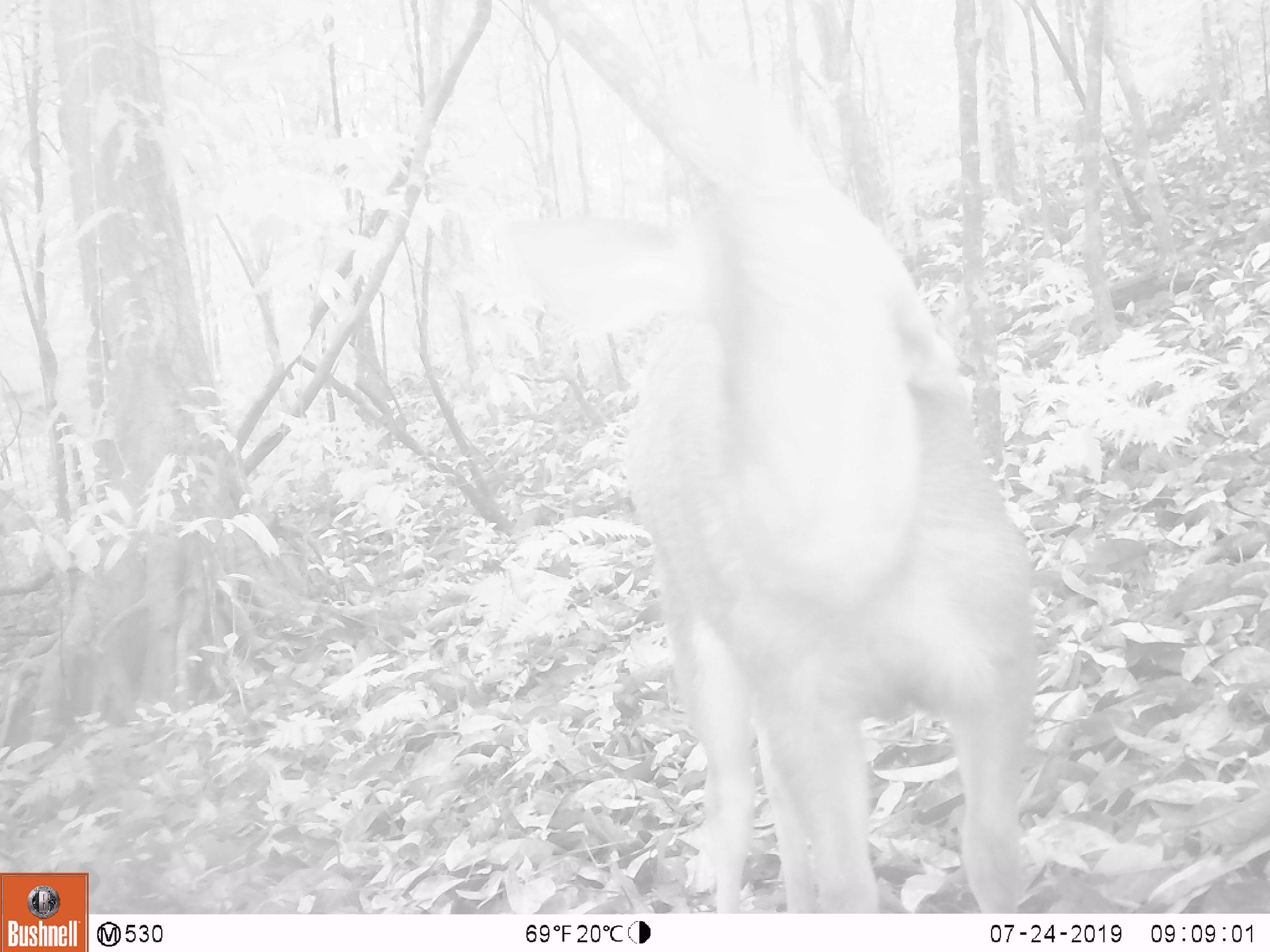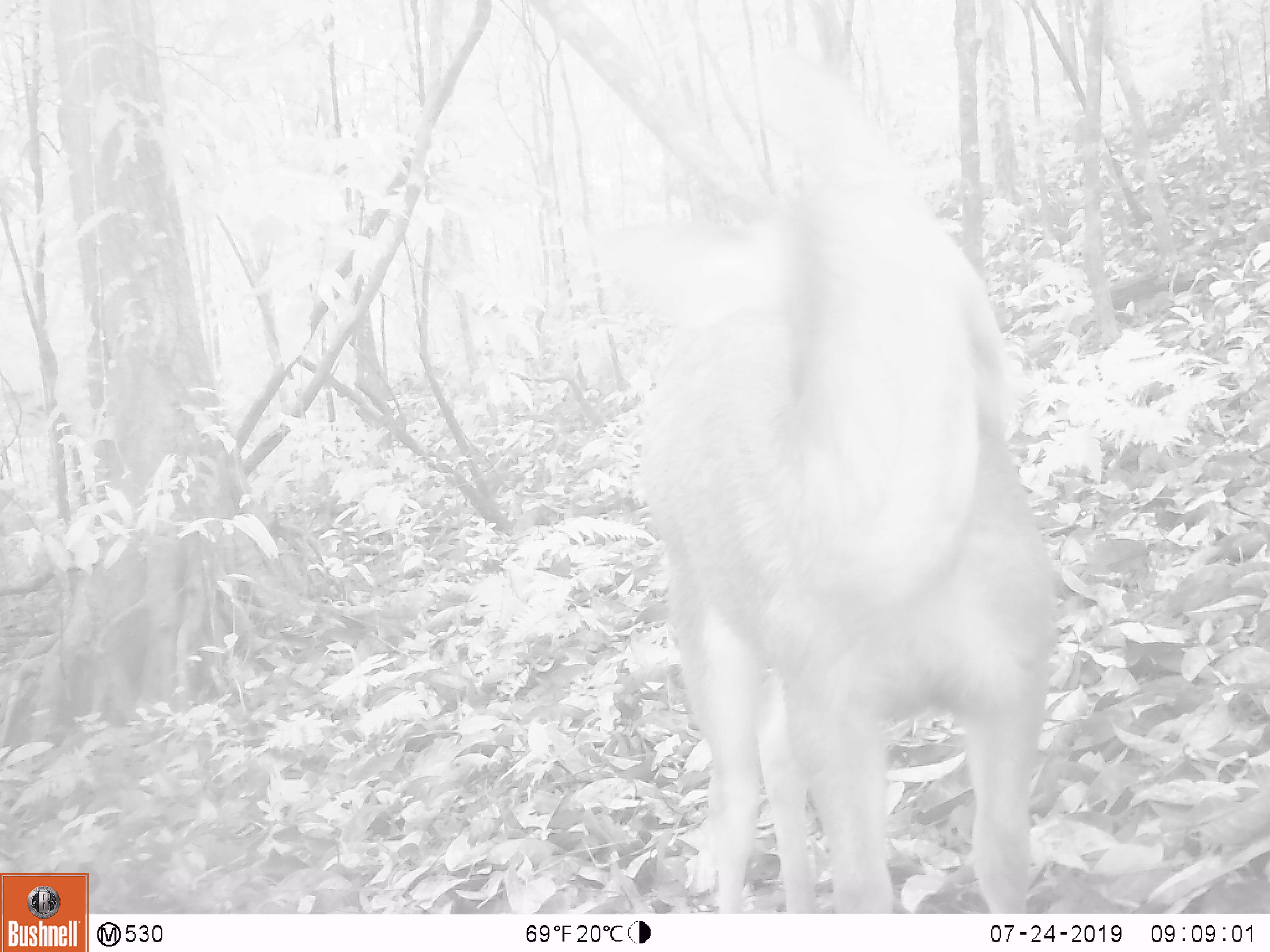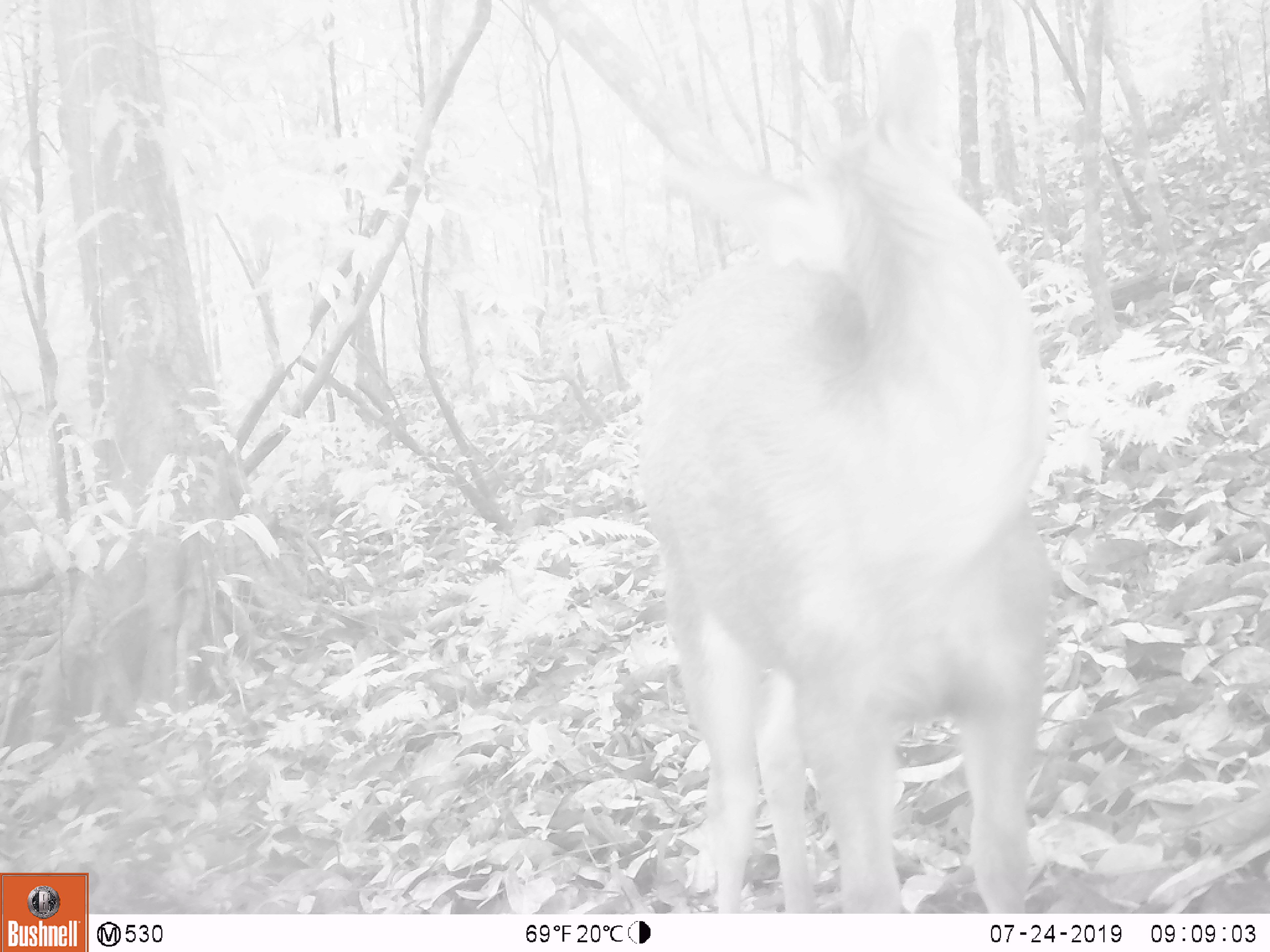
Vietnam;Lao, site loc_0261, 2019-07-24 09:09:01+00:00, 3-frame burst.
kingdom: Animalia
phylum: Chordata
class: Mammalia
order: Artiodactyla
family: Cervidae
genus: Rusa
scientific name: Rusa unicolor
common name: sambar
Sambar (Rusa unicolor). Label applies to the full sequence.